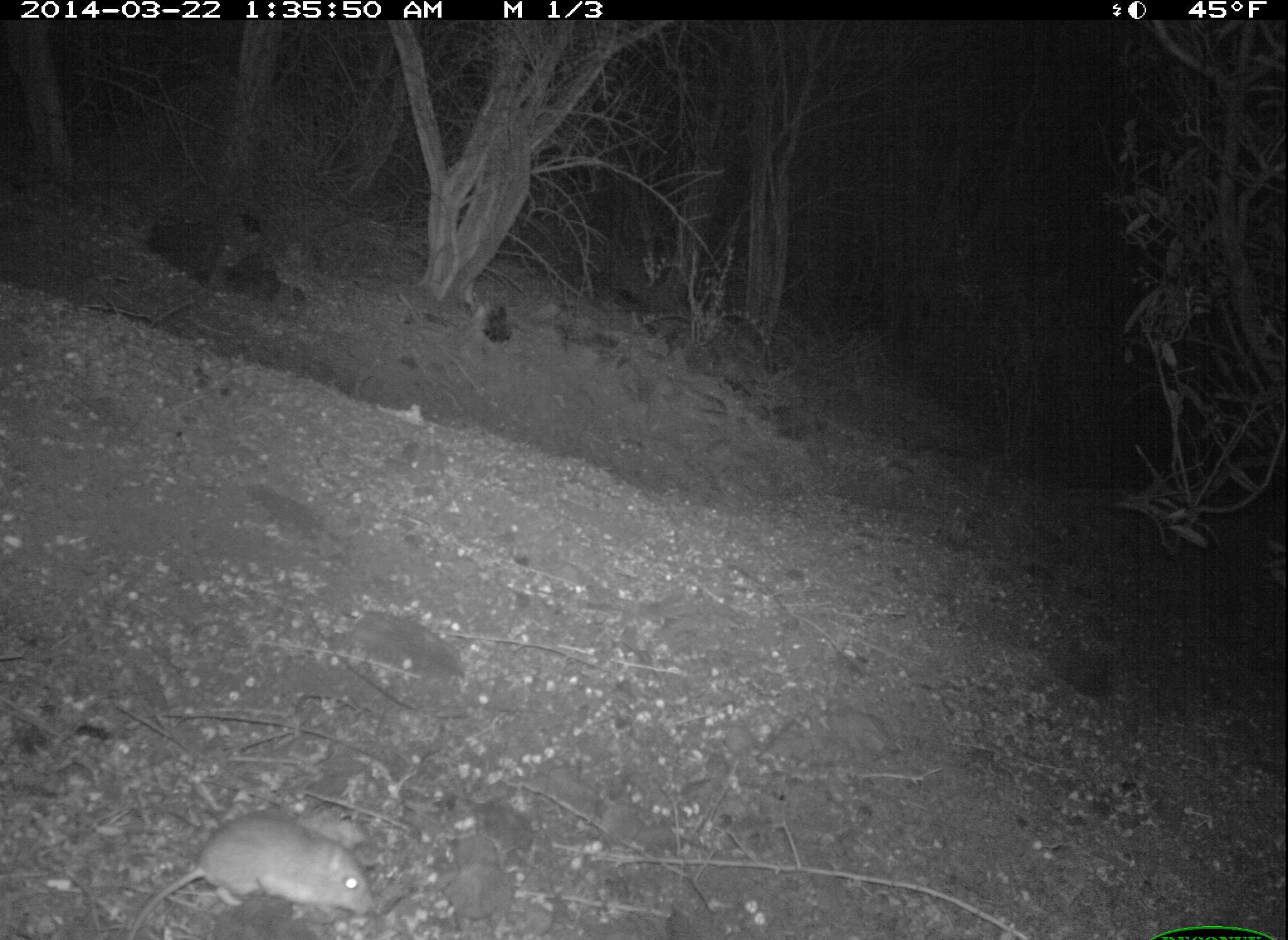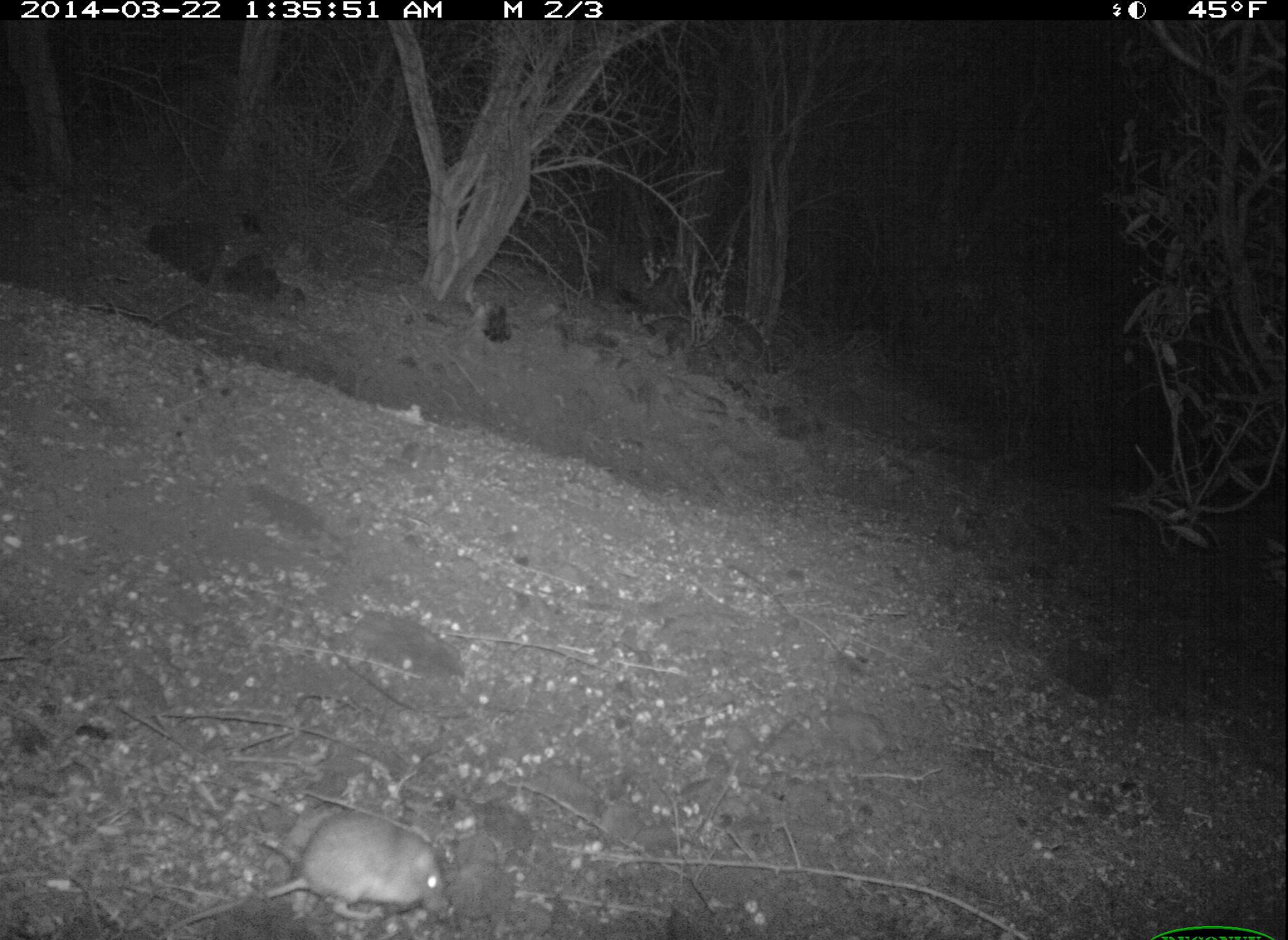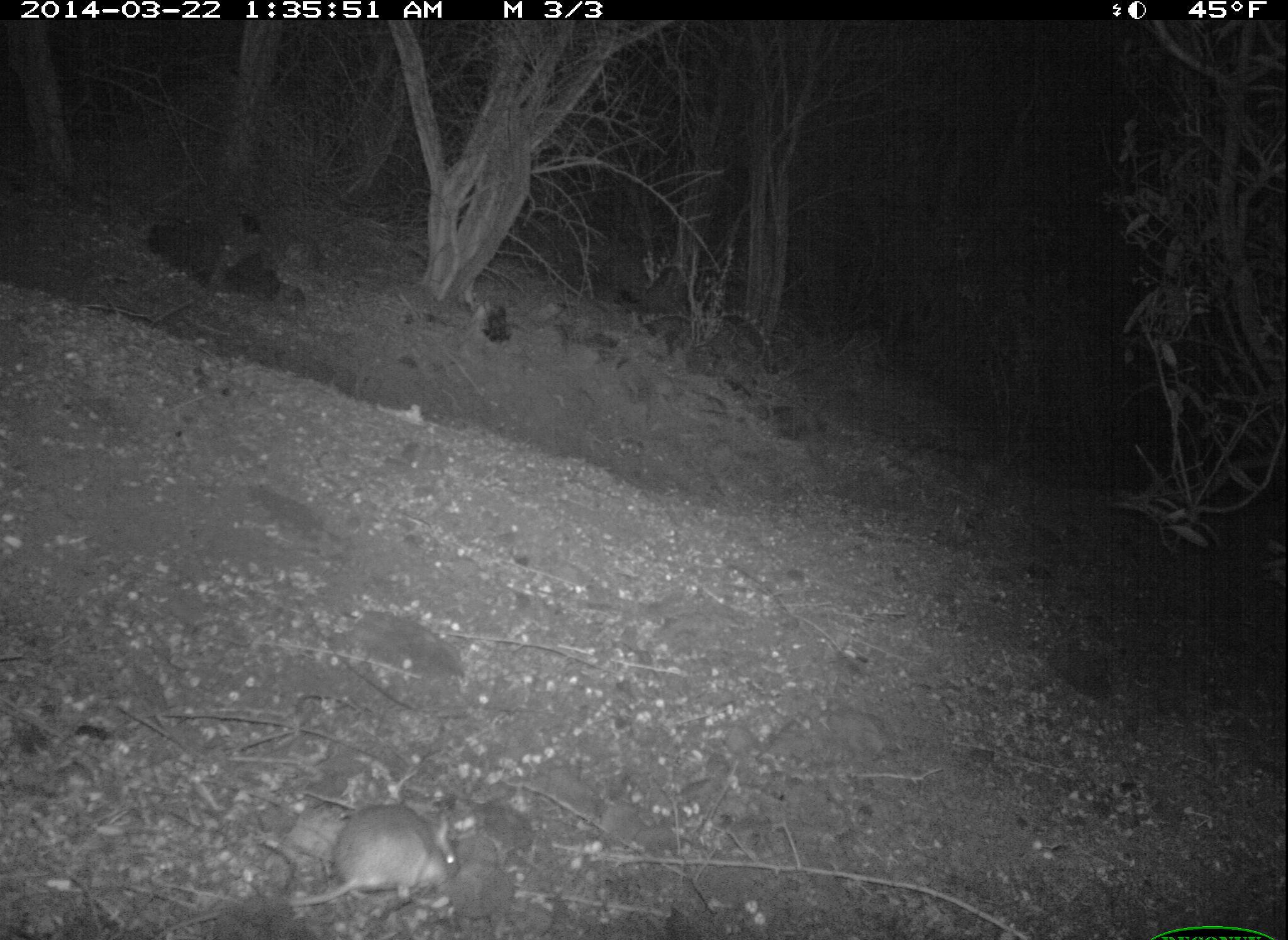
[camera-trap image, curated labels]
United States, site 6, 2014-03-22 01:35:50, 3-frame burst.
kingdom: Animalia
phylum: Chordata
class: Mammalia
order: Rodentia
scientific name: Rodentia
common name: rodent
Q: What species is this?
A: Rodent (Rodentia).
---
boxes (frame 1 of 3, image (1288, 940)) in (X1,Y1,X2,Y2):
rodent: (125,814,376,938)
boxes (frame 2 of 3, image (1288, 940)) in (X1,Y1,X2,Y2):
rodent: (160,815,448,935)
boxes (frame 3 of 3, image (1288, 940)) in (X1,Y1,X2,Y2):
rodent: (156,804,460,939)